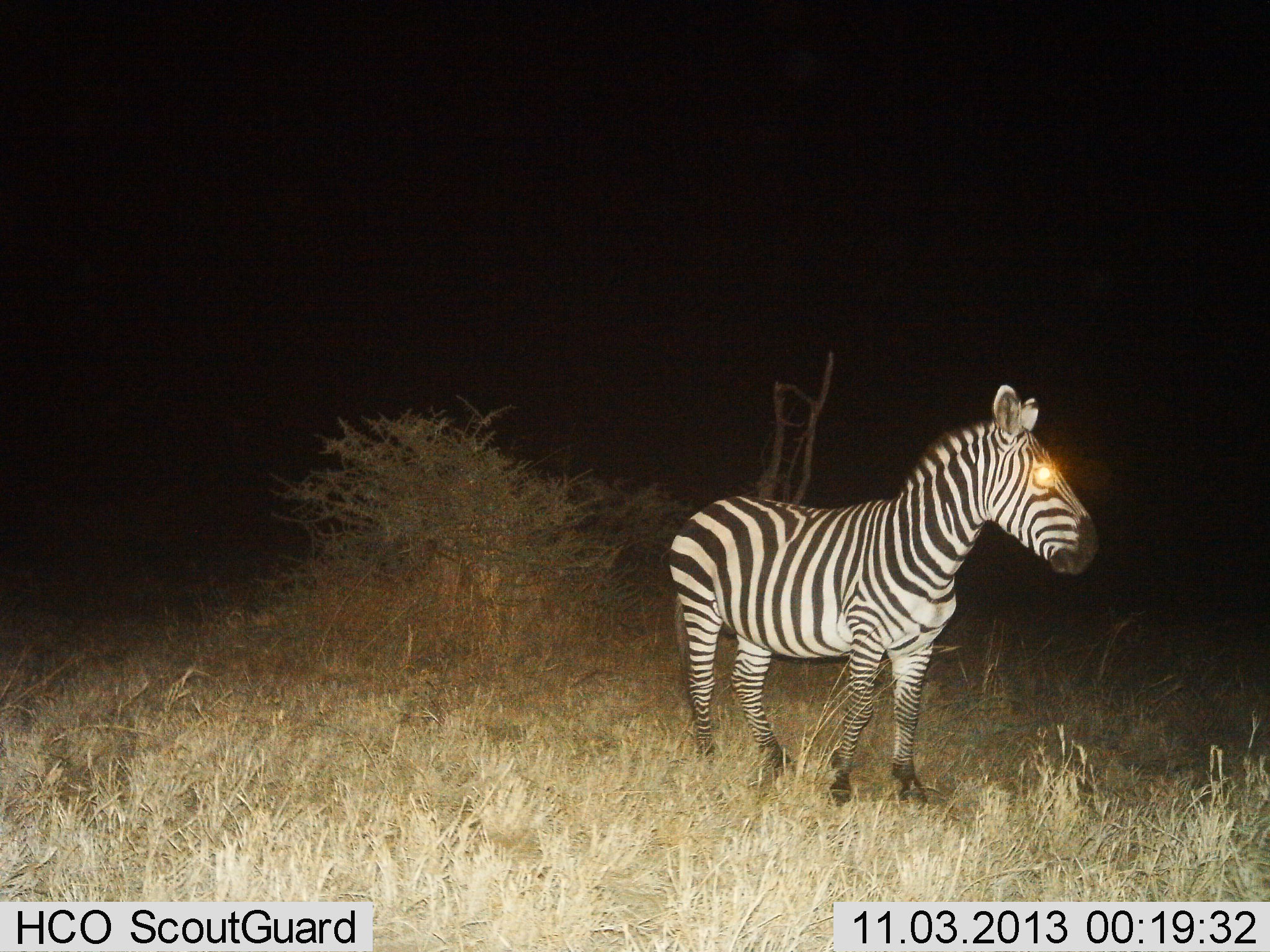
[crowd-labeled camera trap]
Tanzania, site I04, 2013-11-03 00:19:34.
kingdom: Animalia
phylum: Chordata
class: Mammalia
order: Perissodactyla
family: Equidae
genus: Equus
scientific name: Equus quagga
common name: plains zebra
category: zebra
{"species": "zebra (plains zebra) (Equus quagga)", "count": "1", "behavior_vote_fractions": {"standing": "100%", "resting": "0%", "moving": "0%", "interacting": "0%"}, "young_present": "0%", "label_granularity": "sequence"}